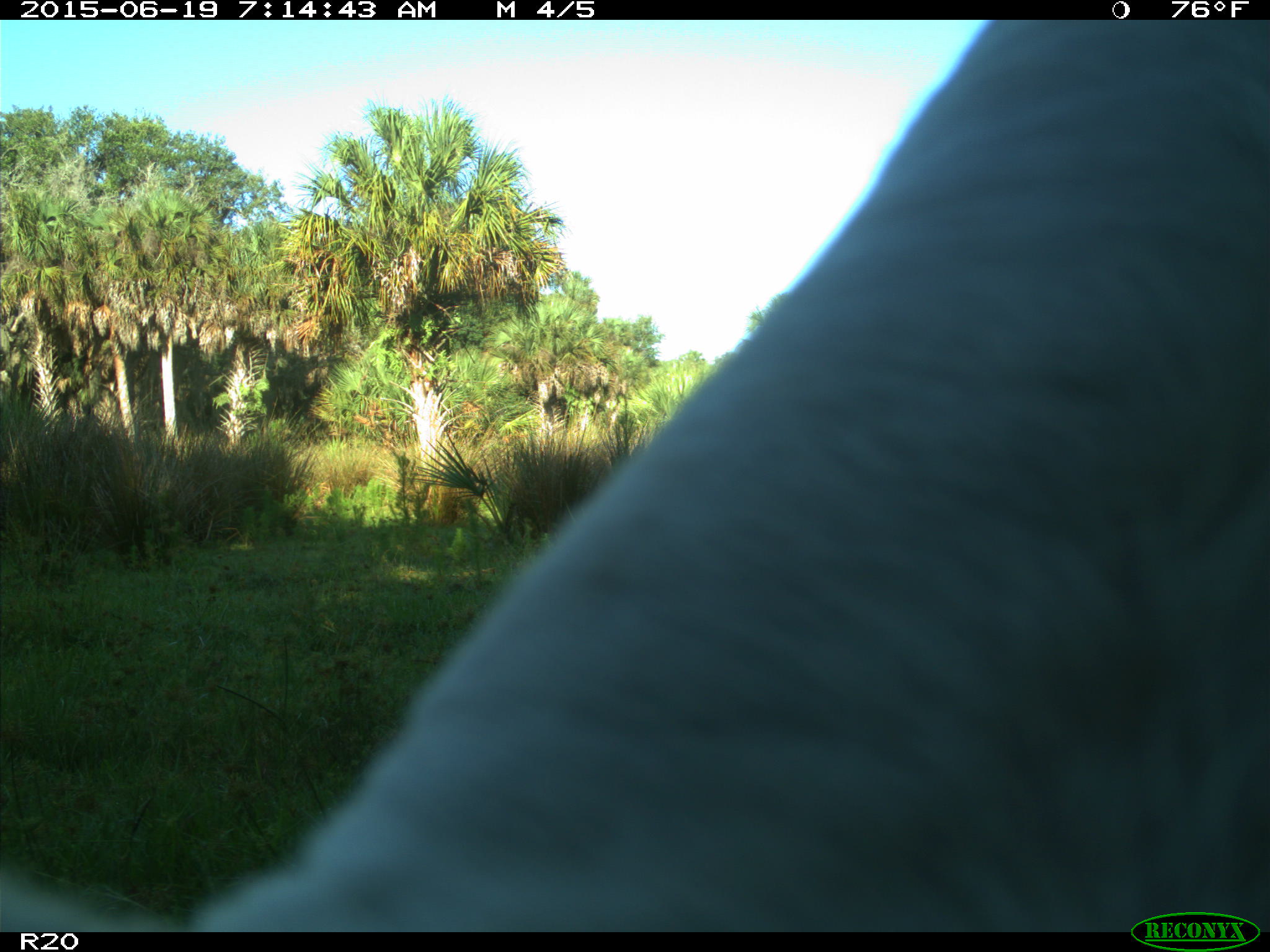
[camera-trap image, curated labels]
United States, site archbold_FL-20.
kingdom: Animalia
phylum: Chordata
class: Mammalia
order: Artiodactyla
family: Bovidae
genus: Bos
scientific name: Bos taurus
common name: domestic cow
Bos taurus (domestic cow).